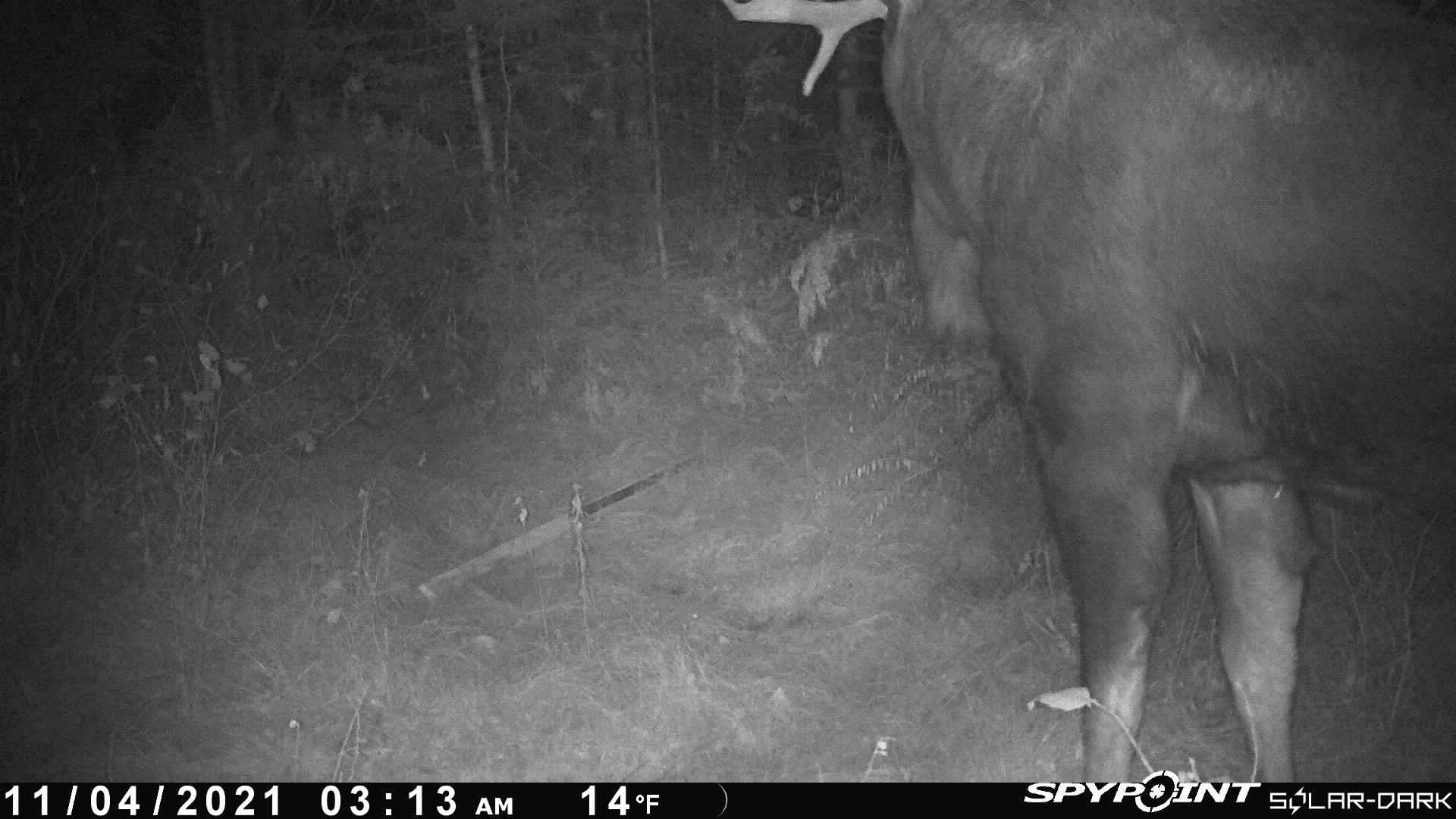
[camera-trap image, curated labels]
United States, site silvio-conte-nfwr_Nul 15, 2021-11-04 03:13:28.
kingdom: Animalia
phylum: Chordata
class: Mammalia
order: Artiodactyla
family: Cervidae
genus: Alces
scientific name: Alces alces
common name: moose